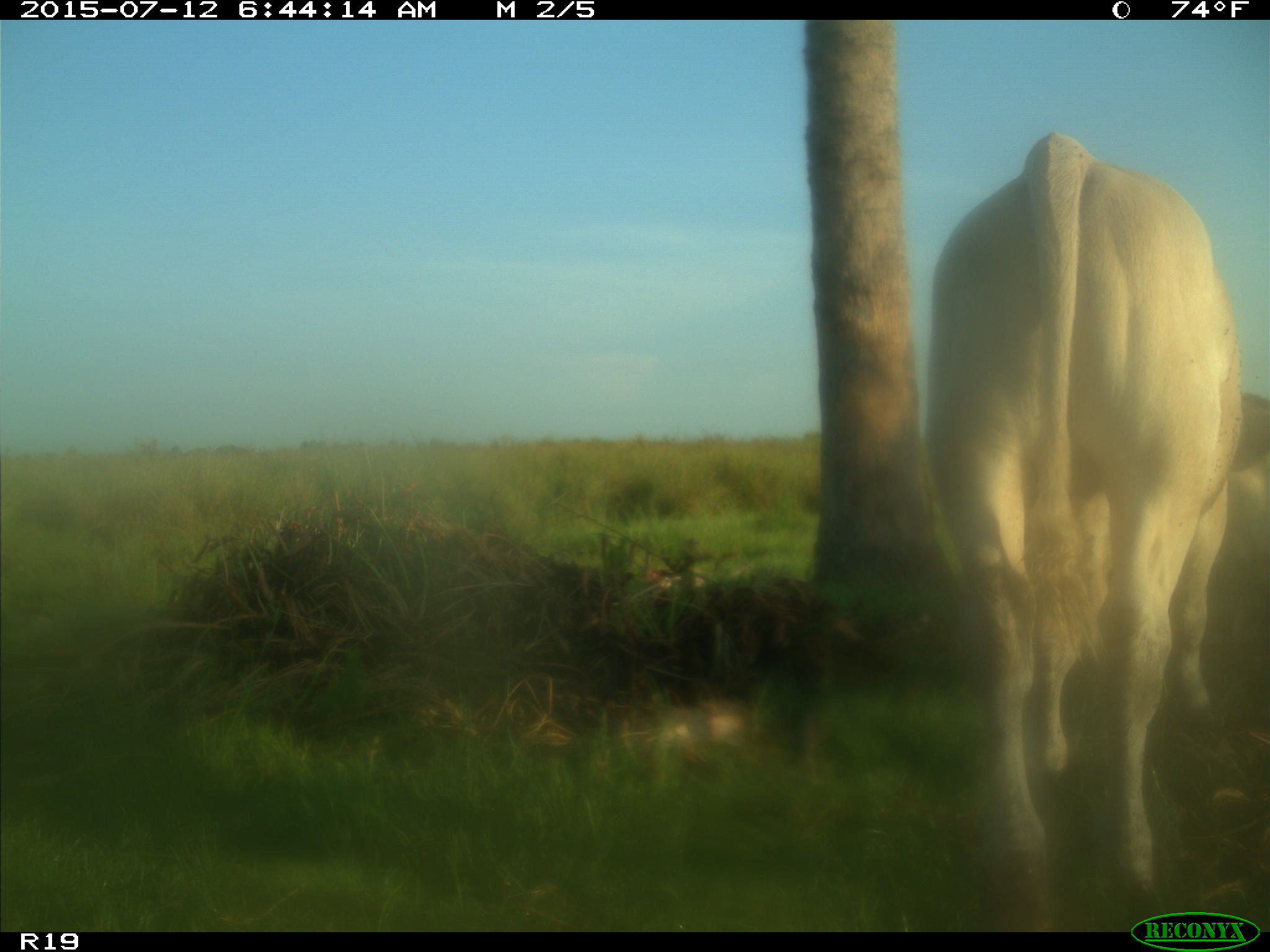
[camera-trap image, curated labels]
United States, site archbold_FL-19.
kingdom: Animalia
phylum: Chordata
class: Mammalia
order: Artiodactyla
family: Bovidae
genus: Bos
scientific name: Bos taurus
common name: domestic cow